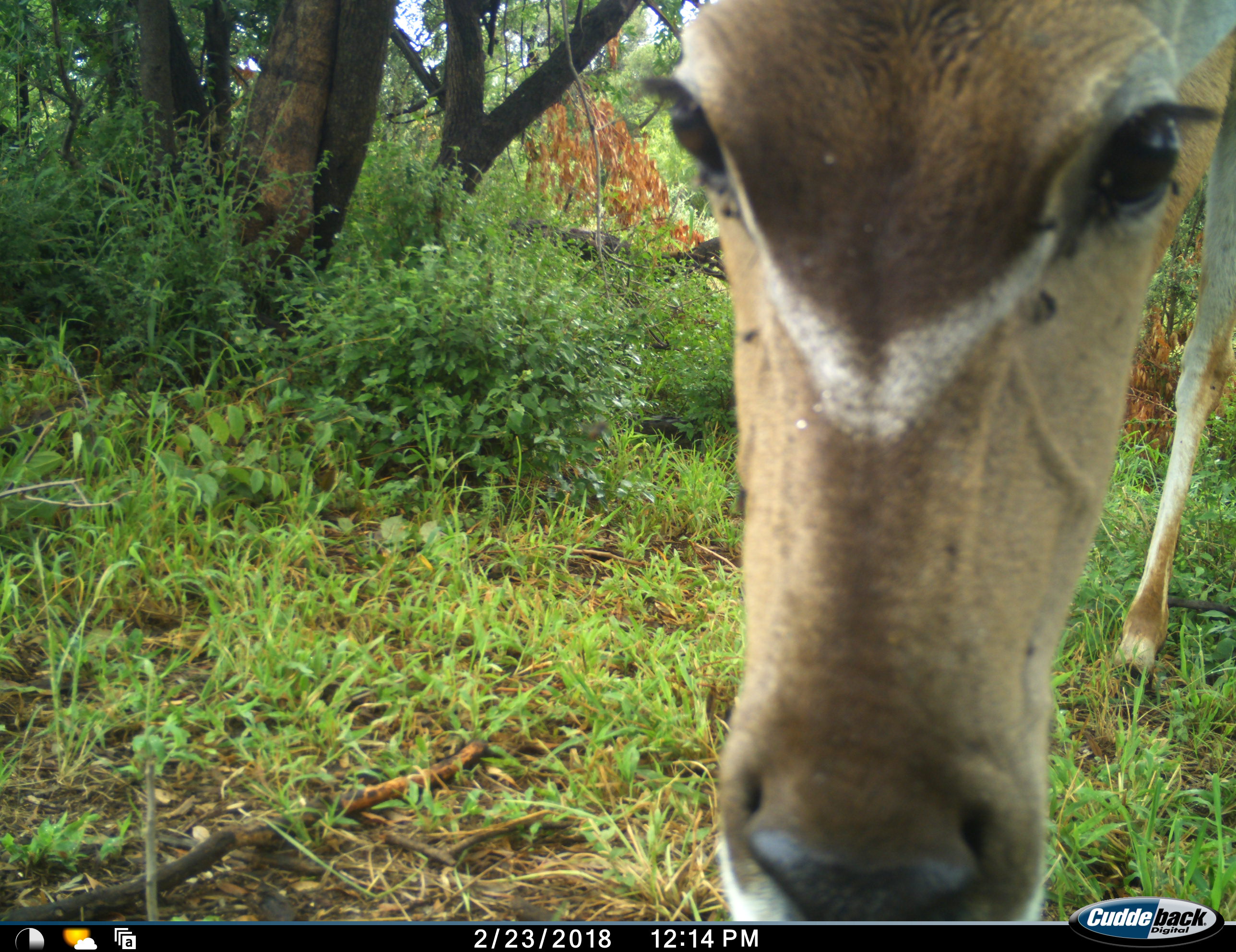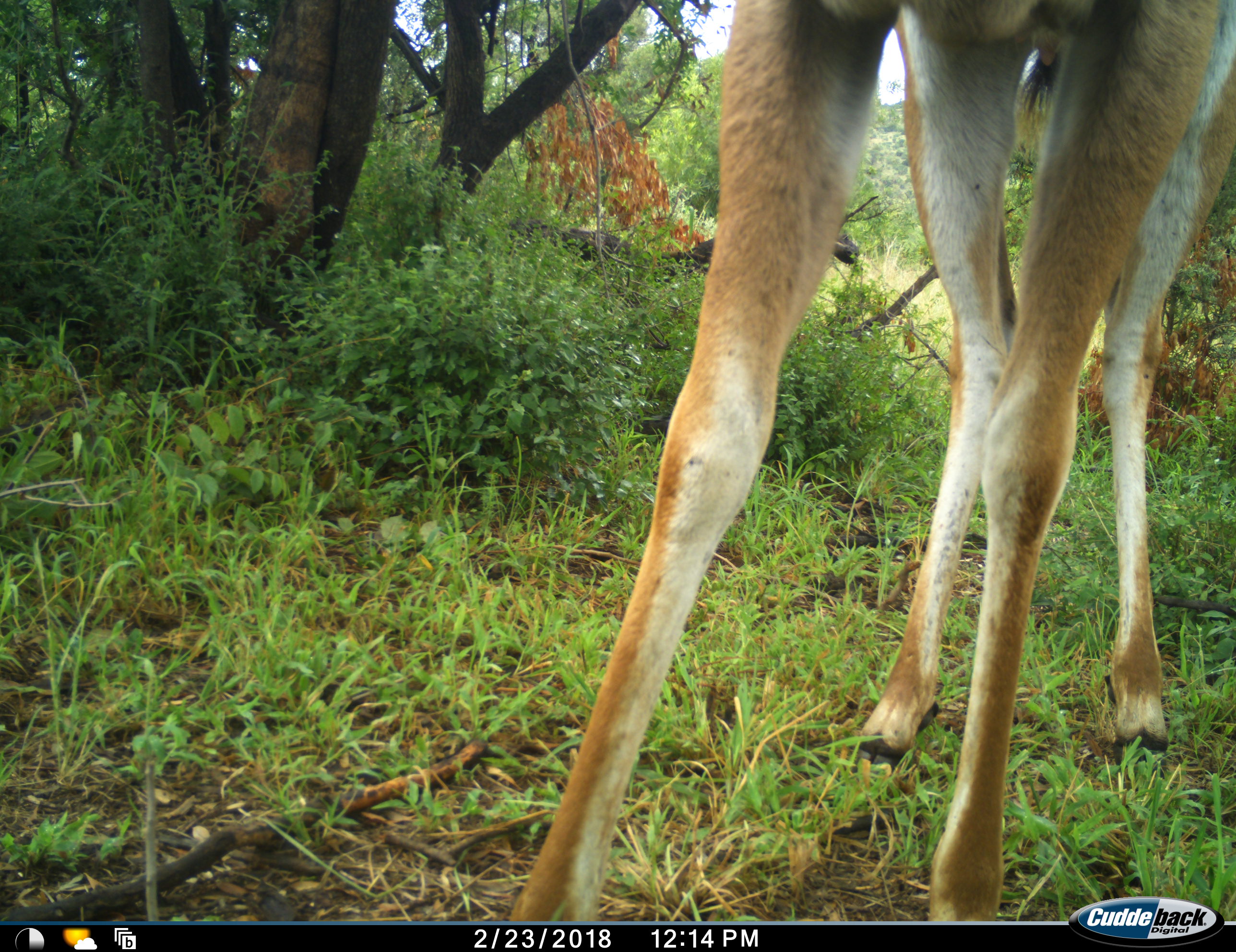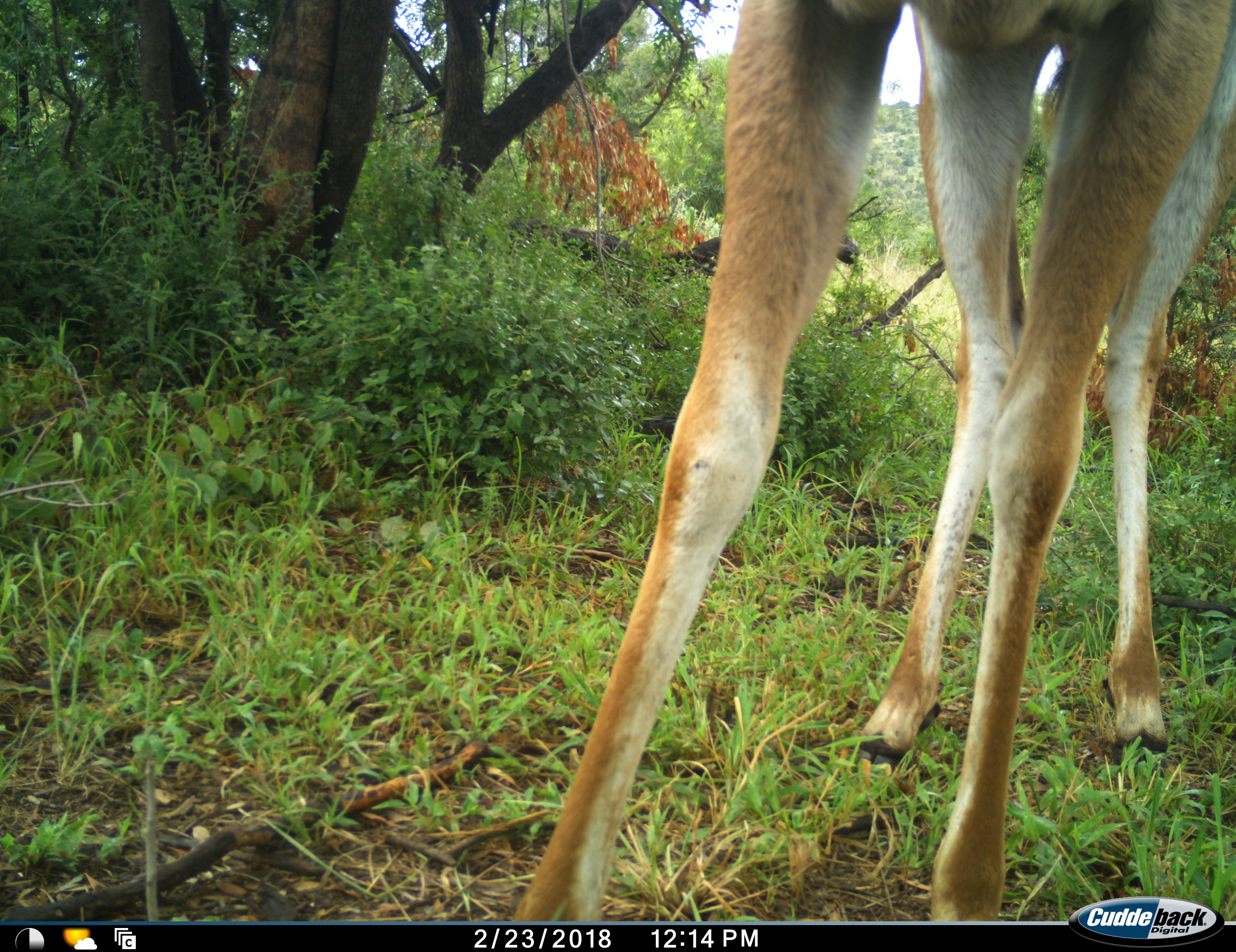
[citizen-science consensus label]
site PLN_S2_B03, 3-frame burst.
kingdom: Animalia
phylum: Chordata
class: Mammalia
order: Artiodactyla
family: Bovidae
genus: Tragelaphus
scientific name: Tragelaphus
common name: kudu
Kudu (Tragelaphus), count 1. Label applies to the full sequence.